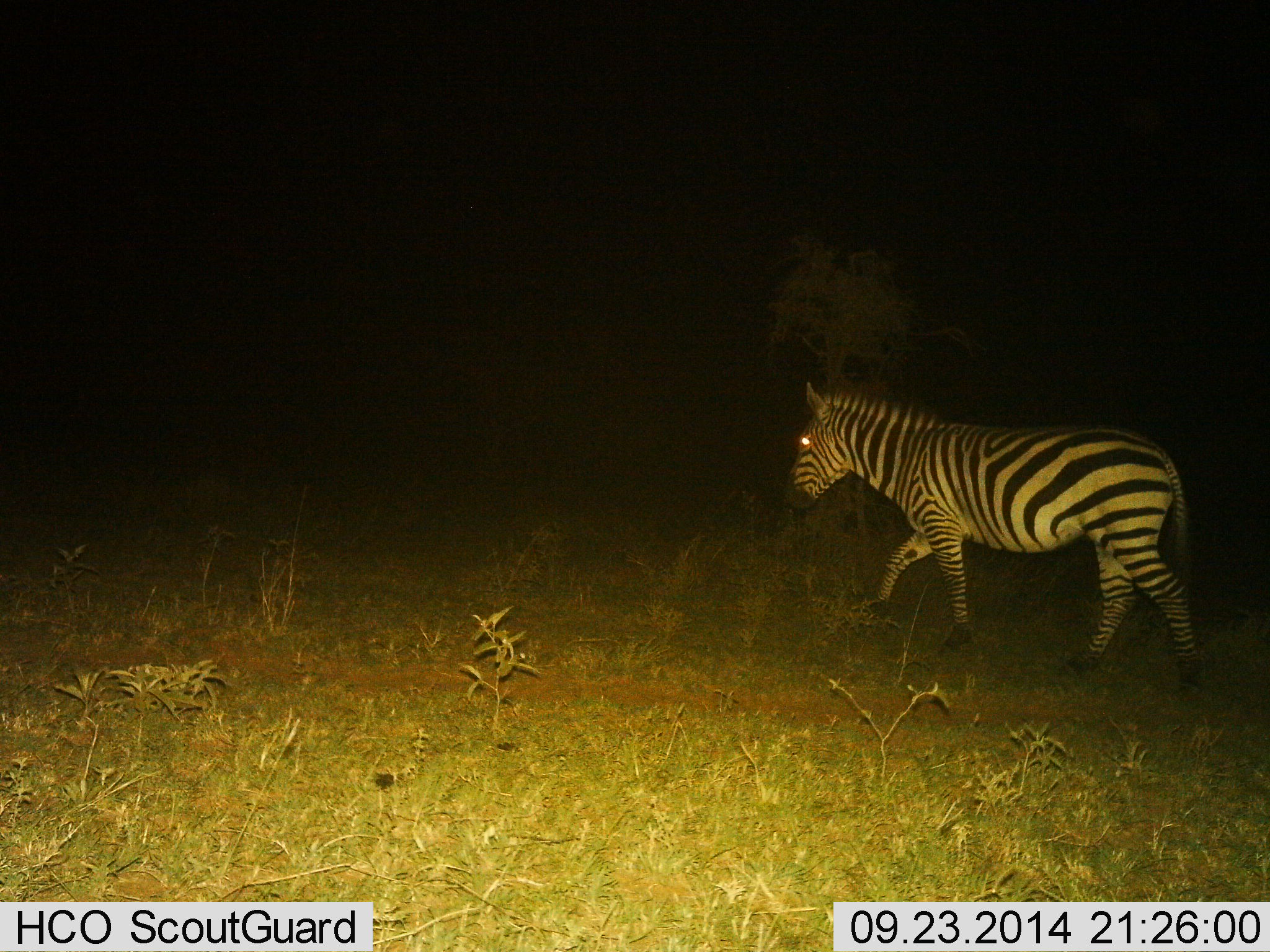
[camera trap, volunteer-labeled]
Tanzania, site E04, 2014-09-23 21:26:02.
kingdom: Animalia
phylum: Chordata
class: Mammalia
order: Perissodactyla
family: Equidae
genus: Equus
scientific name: Equus quagga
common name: plains zebra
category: zebra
Zebra (plains zebra) (Equus quagga), count 1. Behavior (volunteer vote fractions): standing 10%, resting 0%, moving 90%, interacting 0%. Young present (vote fraction): 0%. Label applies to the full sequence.